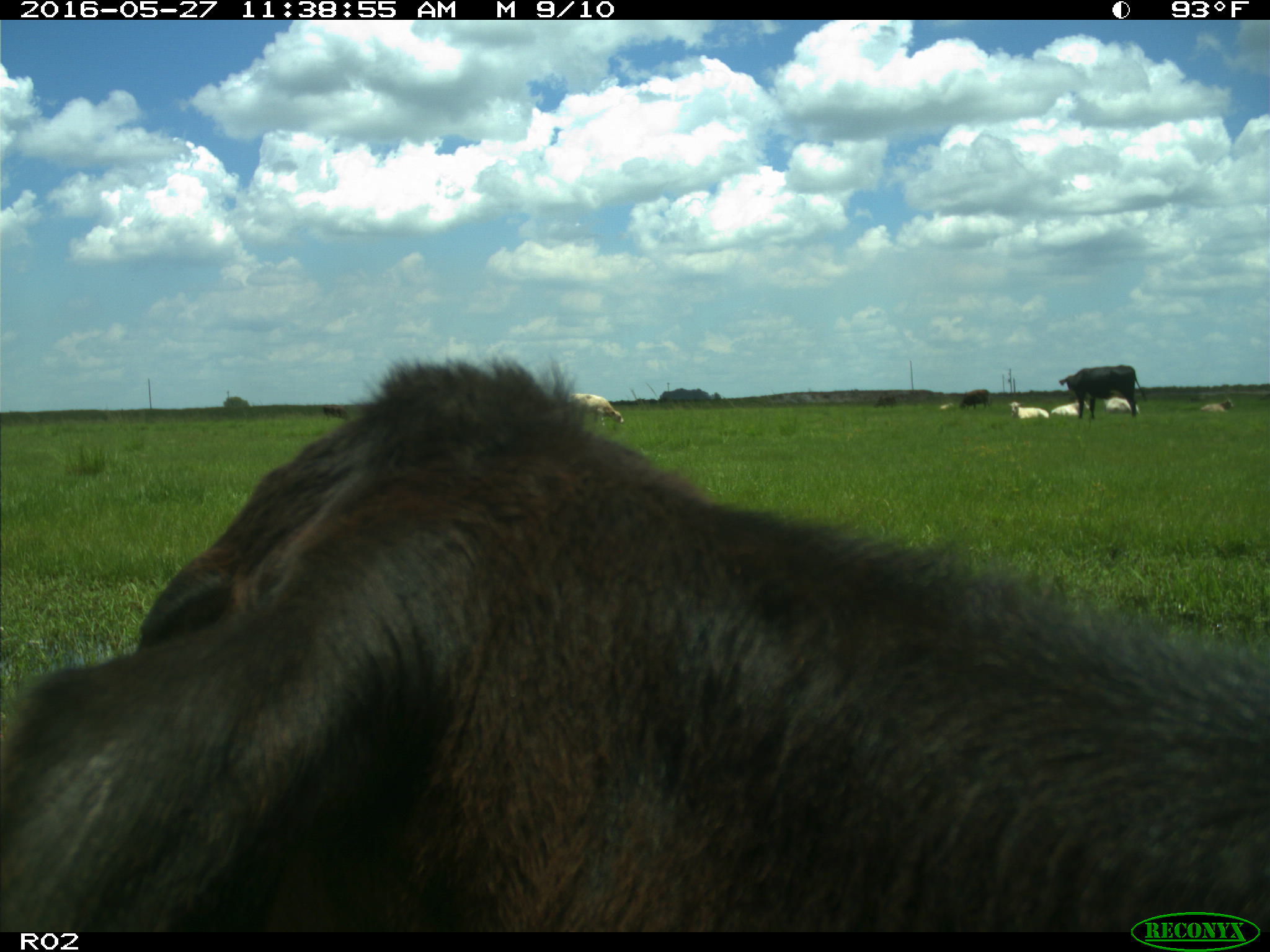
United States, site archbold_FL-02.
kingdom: Animalia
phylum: Chordata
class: Mammalia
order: Artiodactyla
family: Bovidae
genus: Bos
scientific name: Bos taurus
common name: domestic cow